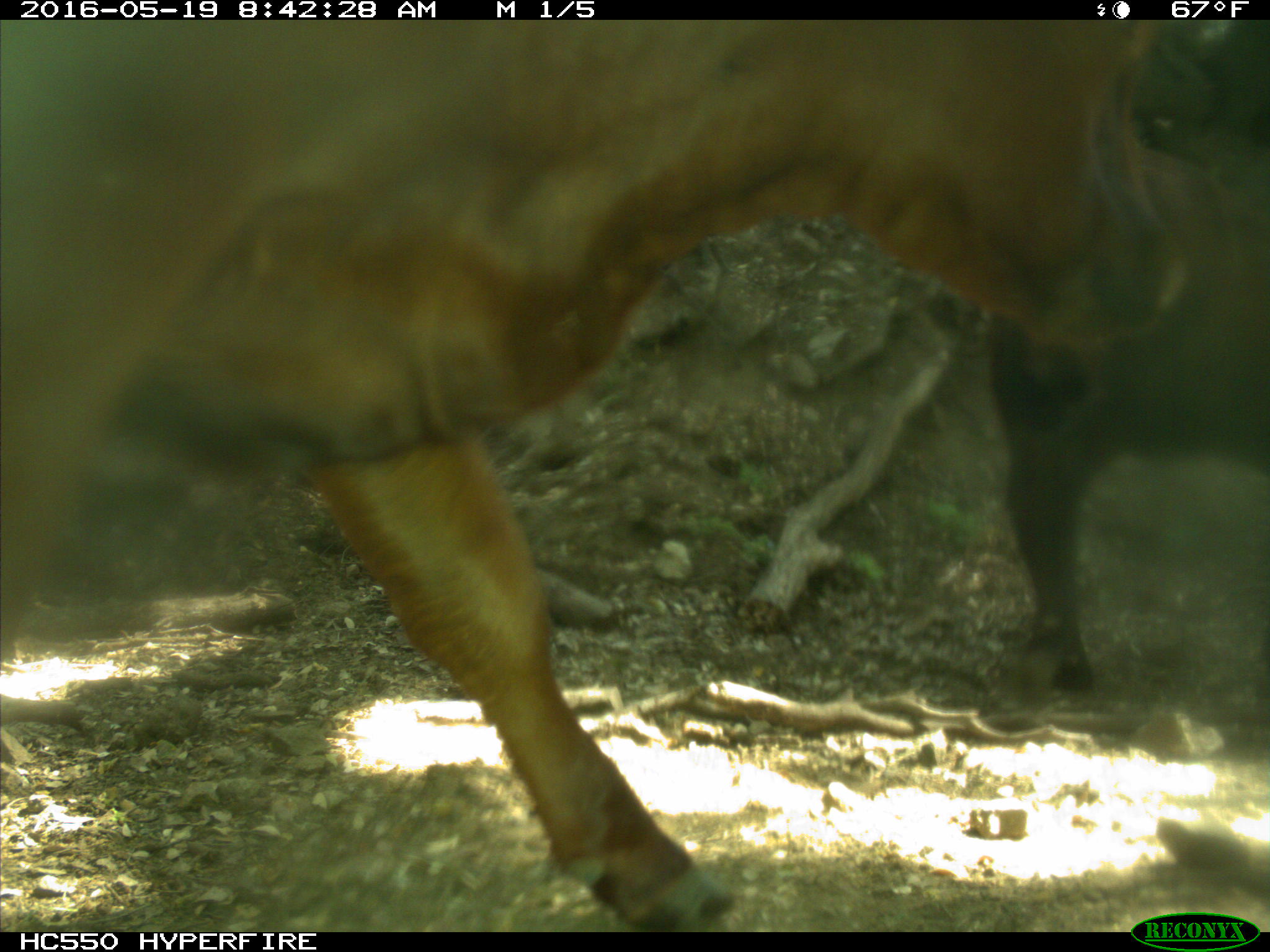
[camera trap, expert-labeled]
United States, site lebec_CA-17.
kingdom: Animalia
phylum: Chordata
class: Mammalia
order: Artiodactyla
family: Bovidae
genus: Bos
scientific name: Bos taurus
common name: domestic cow